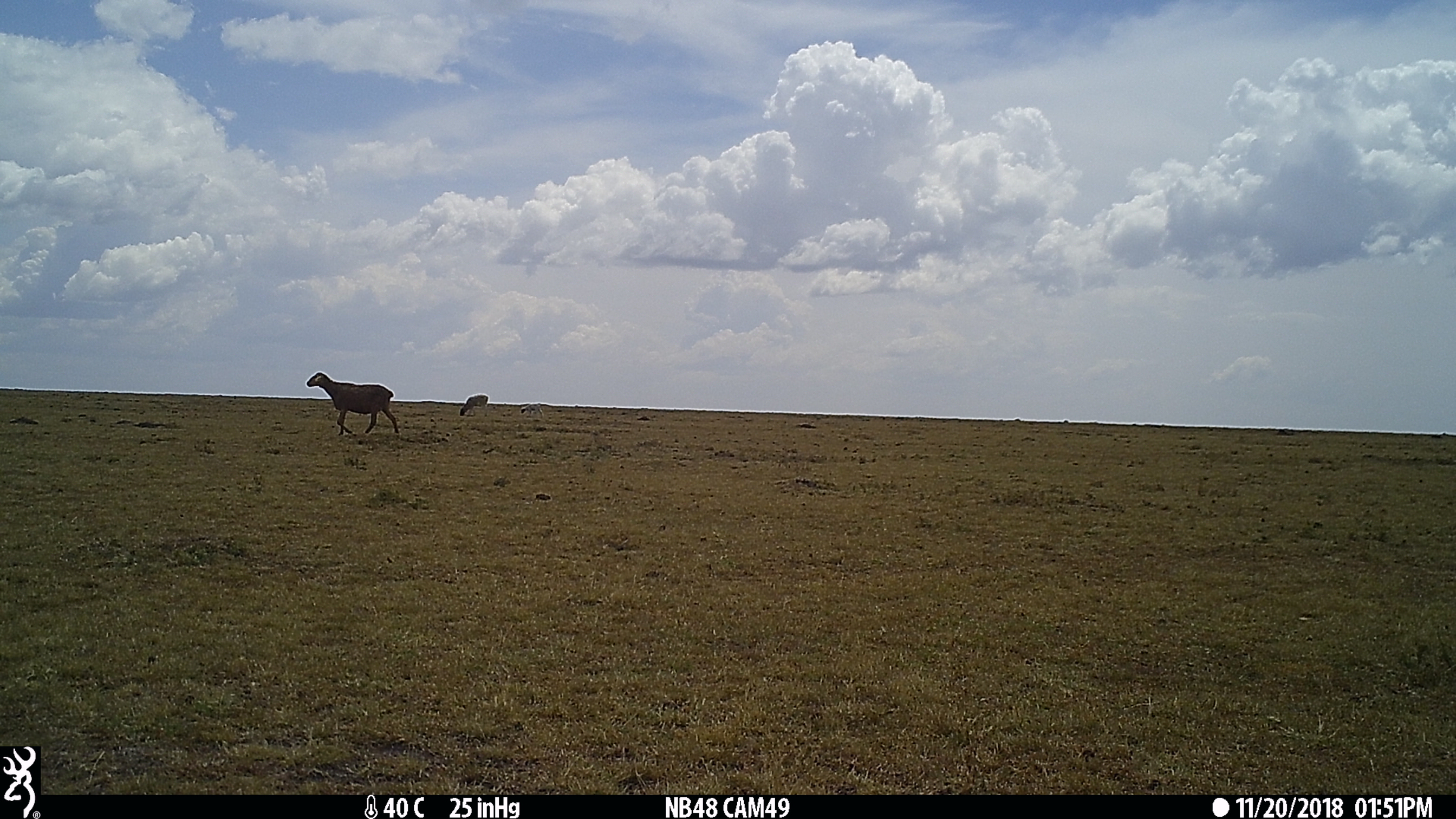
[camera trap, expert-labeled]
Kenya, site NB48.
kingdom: Animalia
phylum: Chordata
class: Mammalia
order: Artiodactyla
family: Bovidae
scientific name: Bovidae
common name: sheep or goat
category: shoat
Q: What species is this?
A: Shoat (sheep or goat) (Bovidae).